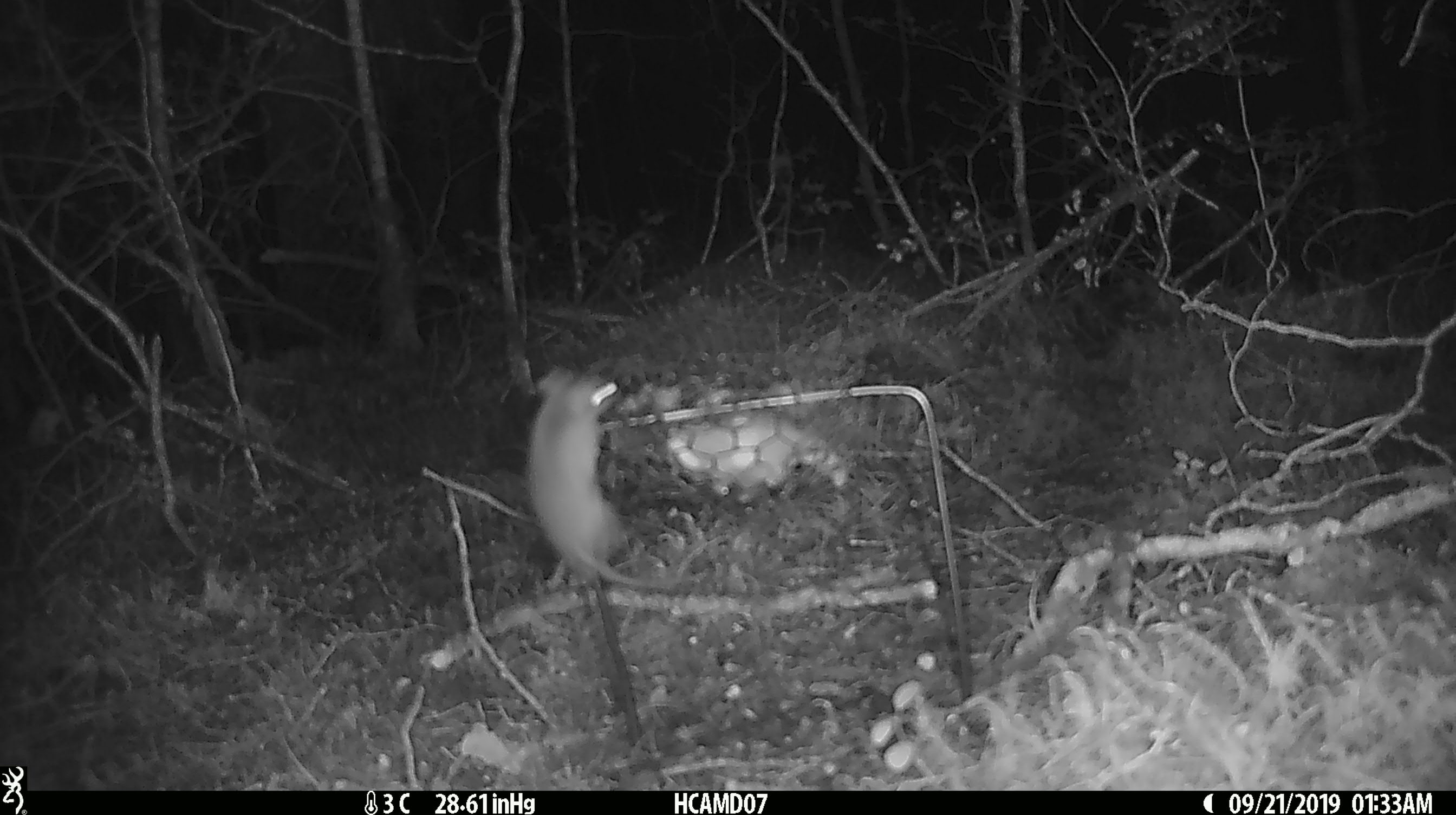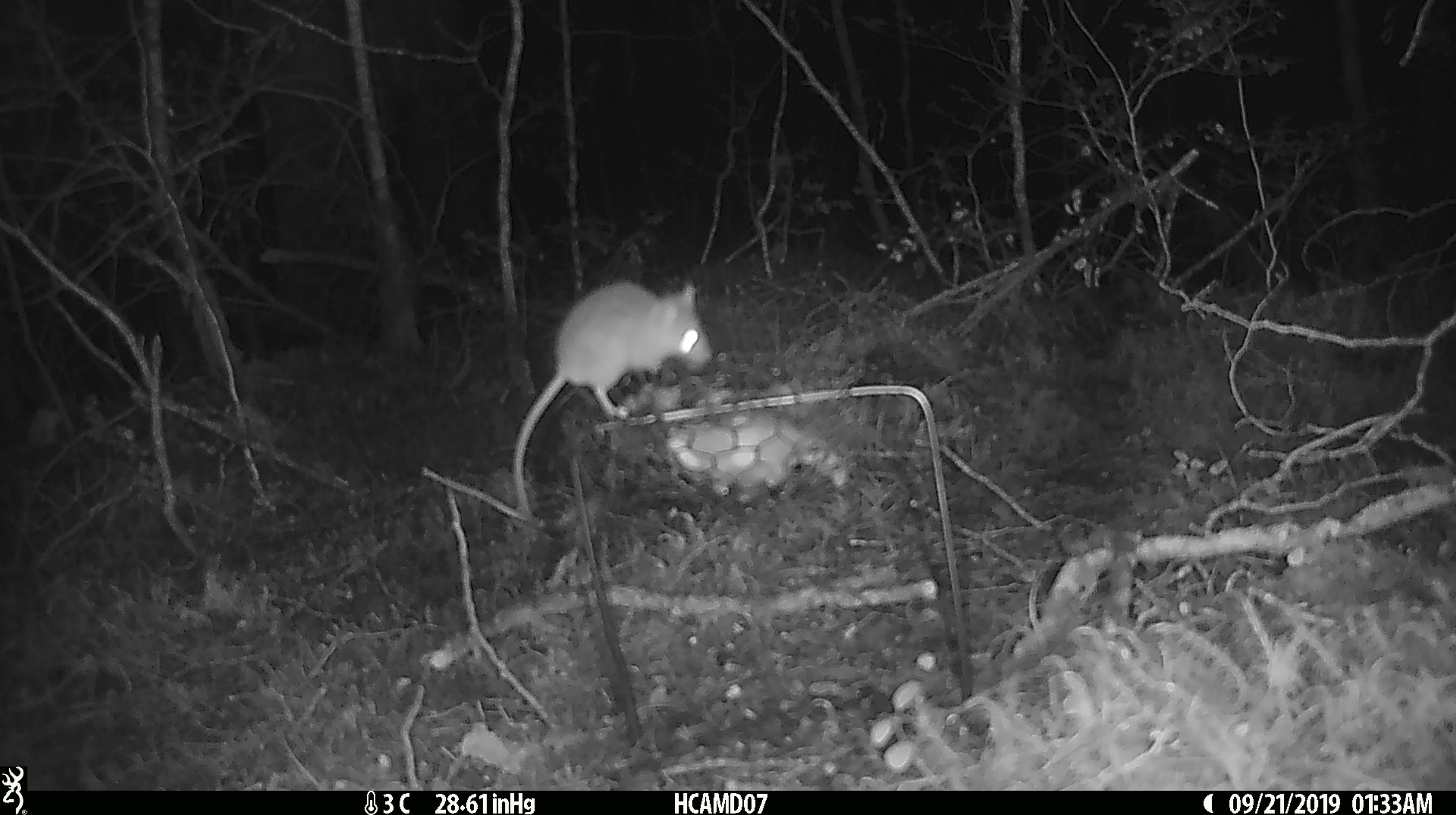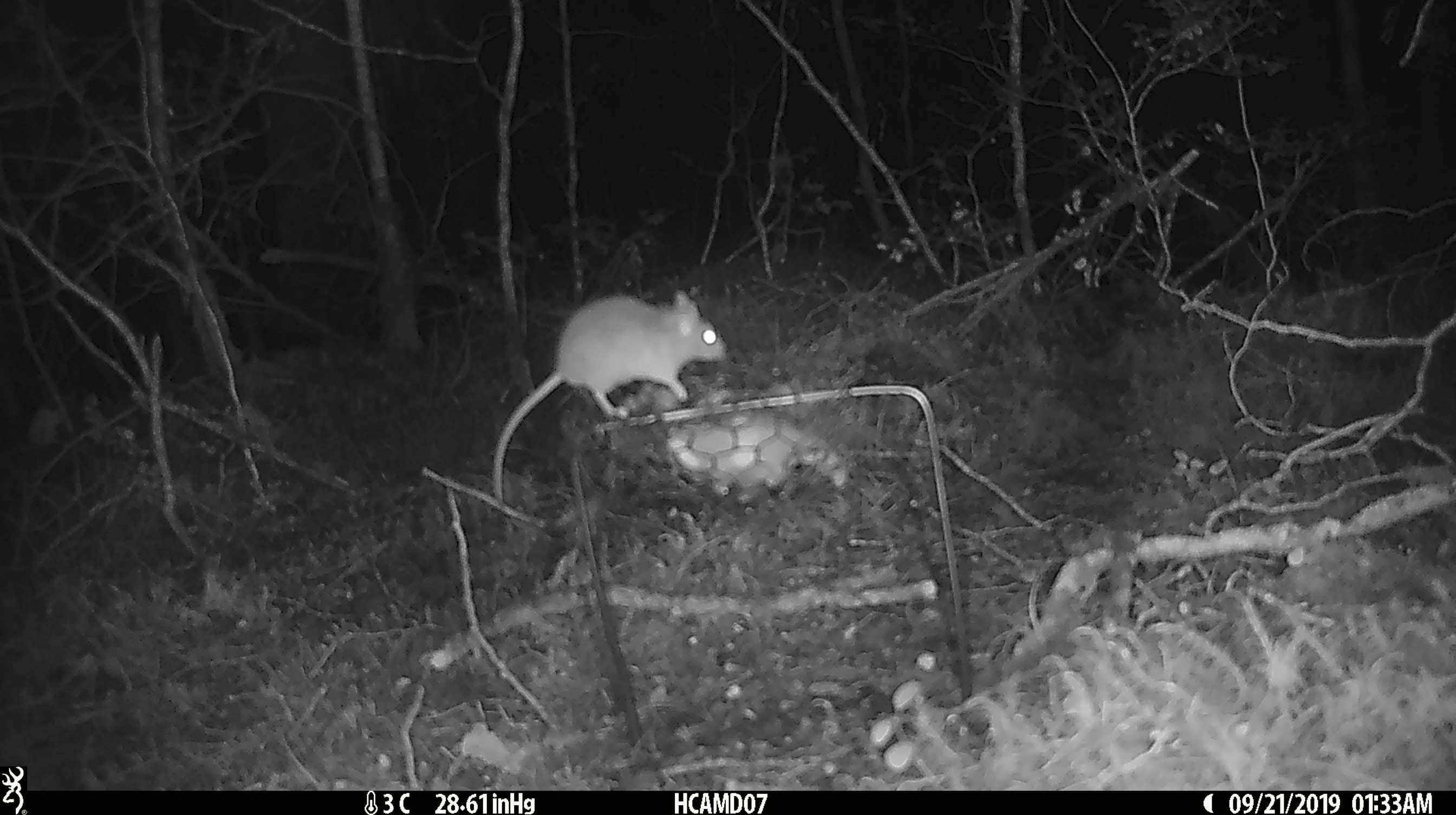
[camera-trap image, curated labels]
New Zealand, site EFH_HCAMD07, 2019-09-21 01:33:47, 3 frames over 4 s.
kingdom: Animalia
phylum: Chordata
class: Mammalia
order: Rodentia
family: Muridae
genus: Mus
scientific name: Mus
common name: mouse